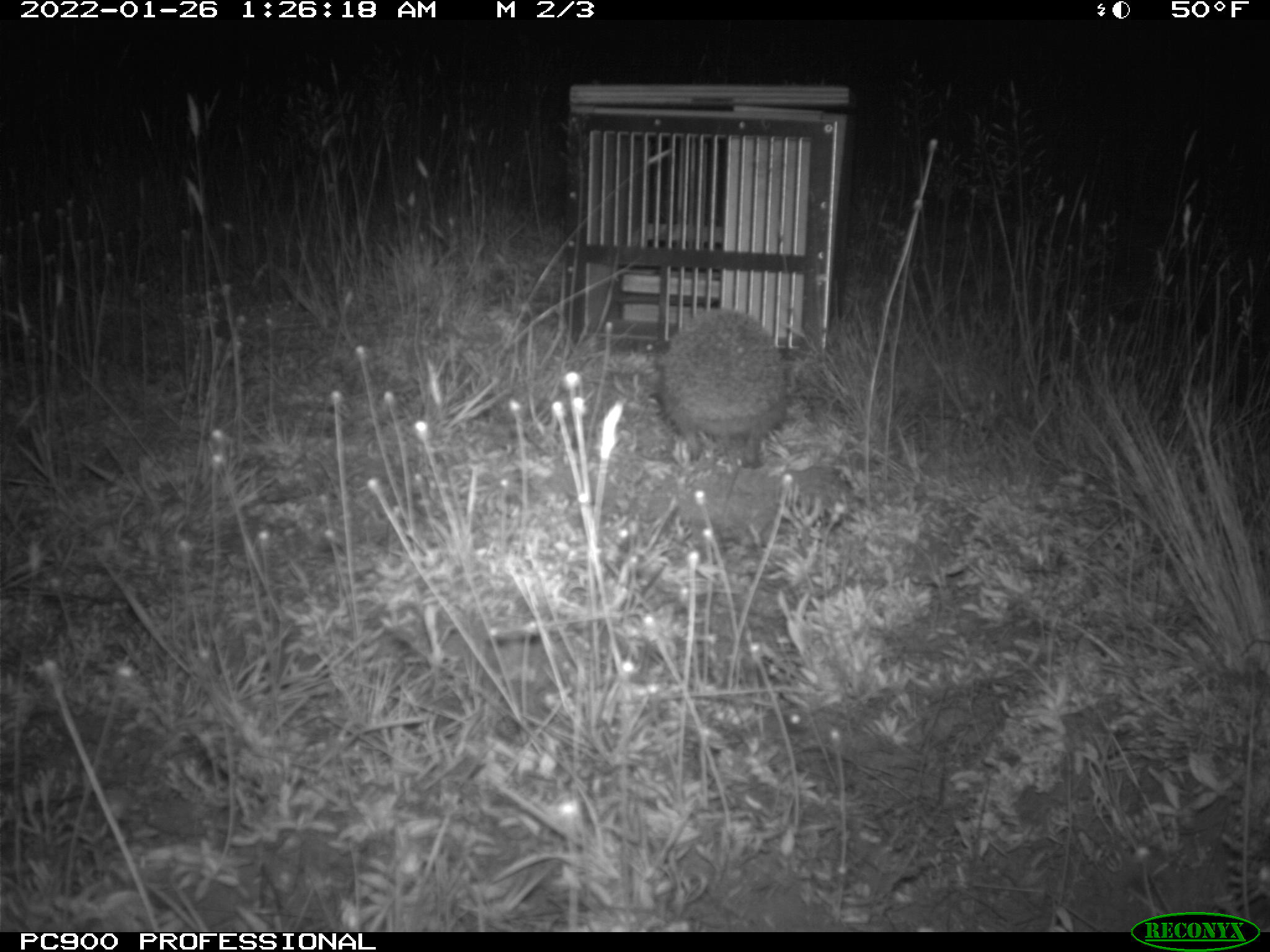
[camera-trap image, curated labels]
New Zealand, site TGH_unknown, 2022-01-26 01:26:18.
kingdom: Animalia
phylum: Chordata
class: Mammalia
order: Eulipotyphla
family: Erinaceidae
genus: Erinaceus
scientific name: Erinaceus europaeus europaeus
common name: european hedgehog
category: hedgehog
Hedgehog (european hedgehog) (Erinaceus europaeus europaeus).